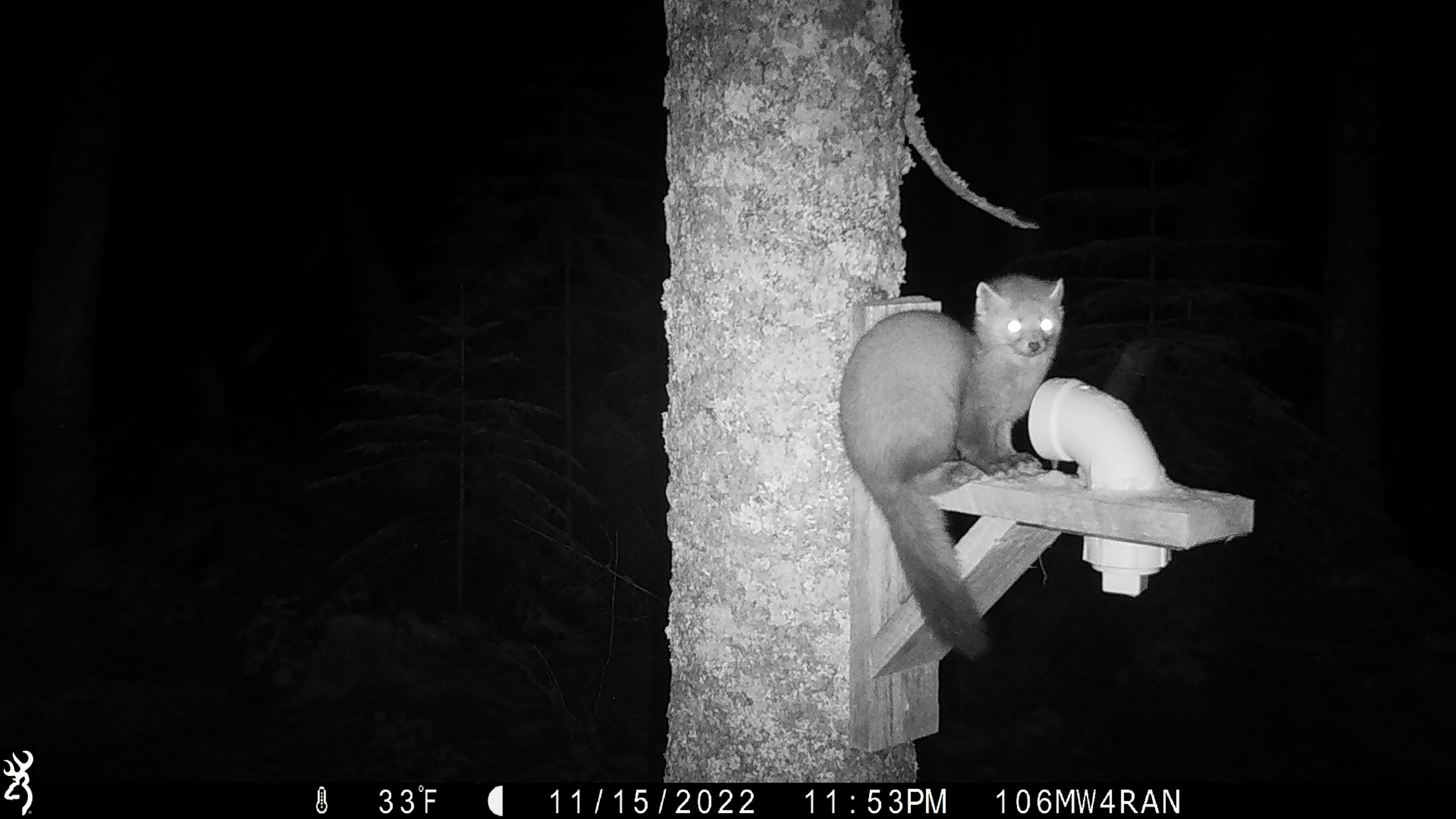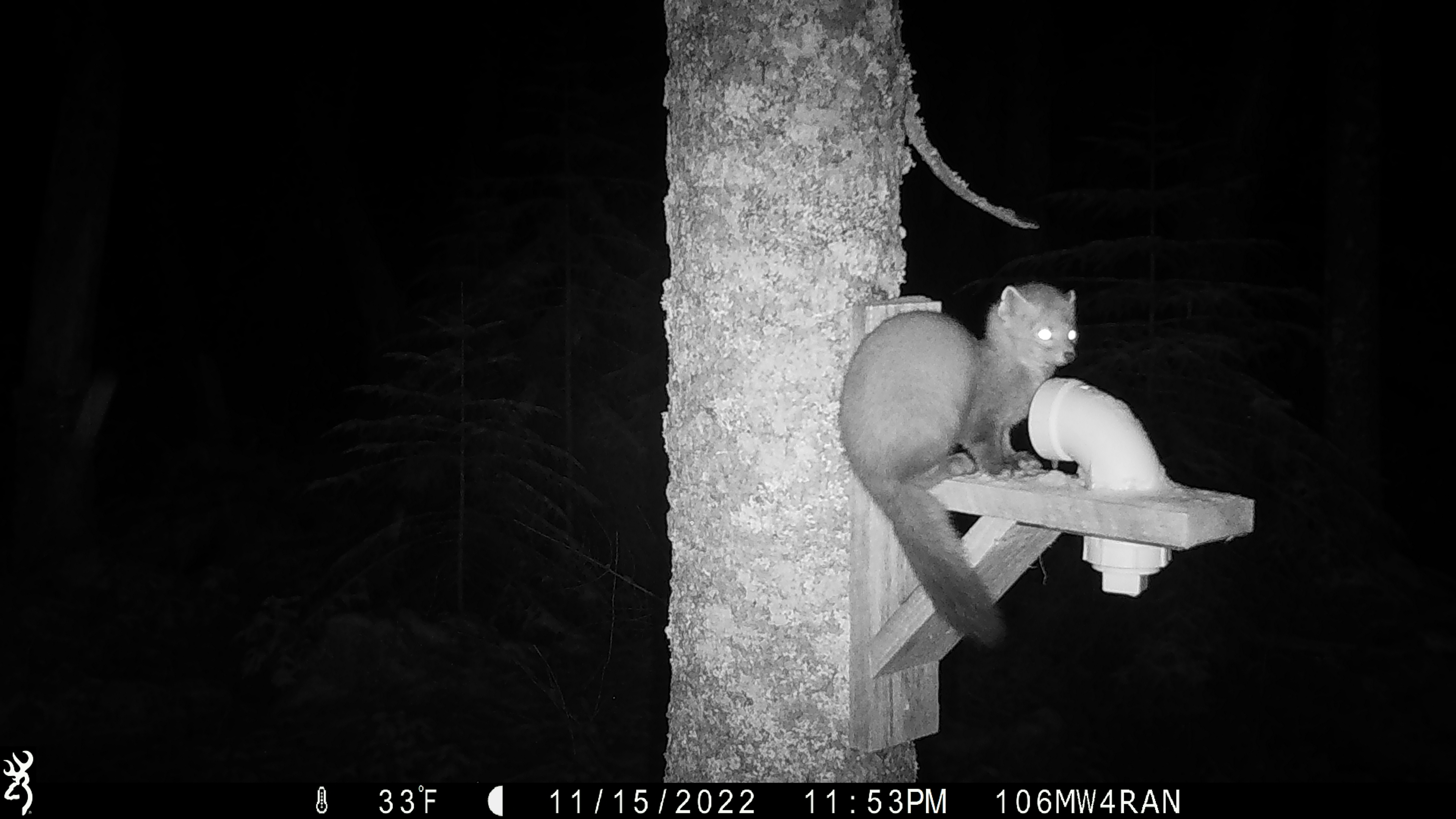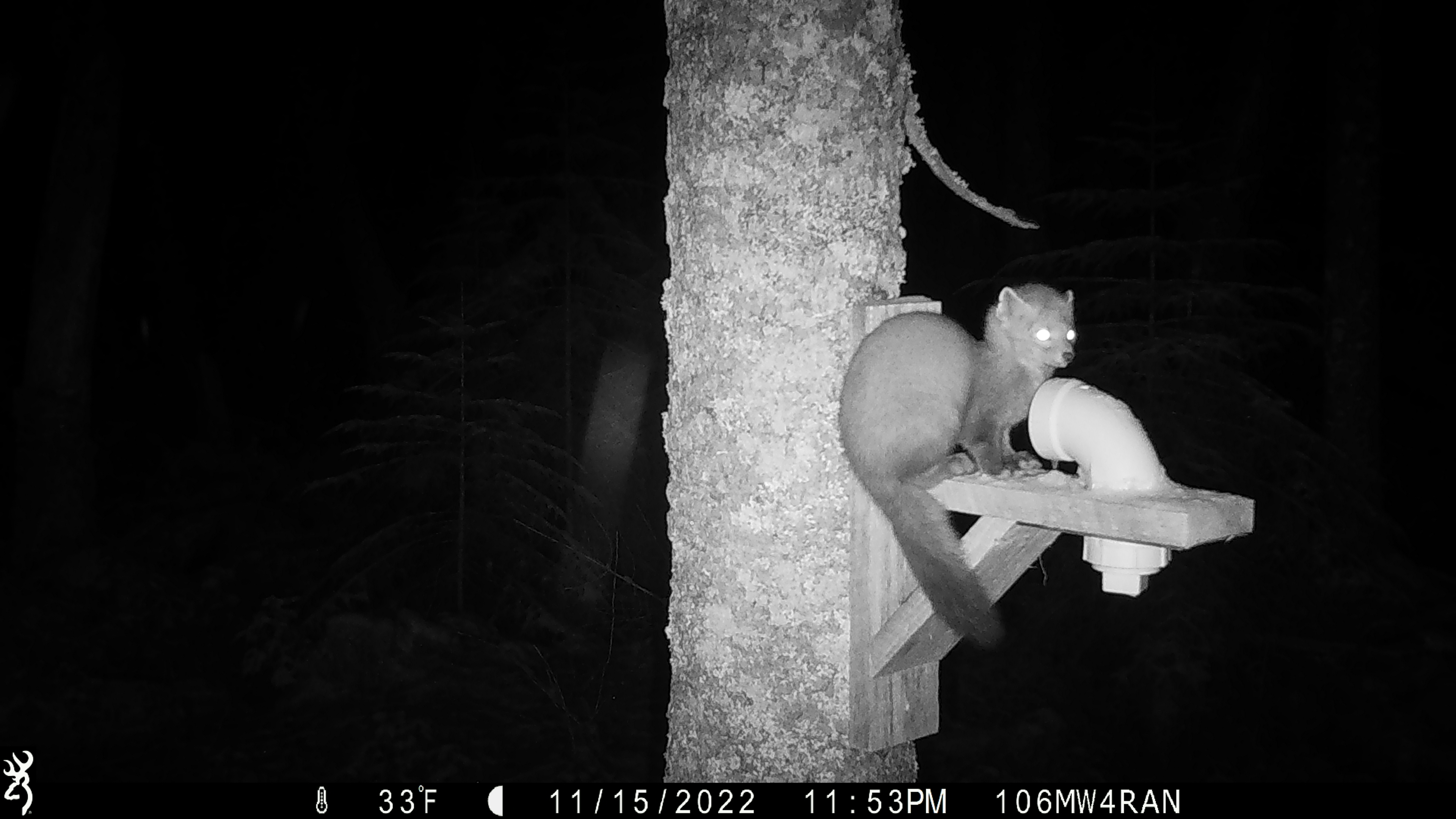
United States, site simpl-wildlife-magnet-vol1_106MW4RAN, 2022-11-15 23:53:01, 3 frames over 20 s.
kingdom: Animalia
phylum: Chordata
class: Mammalia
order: Carnivora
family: Mustelidae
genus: Martes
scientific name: Martes americana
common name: american marten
American marten (Martes americana).